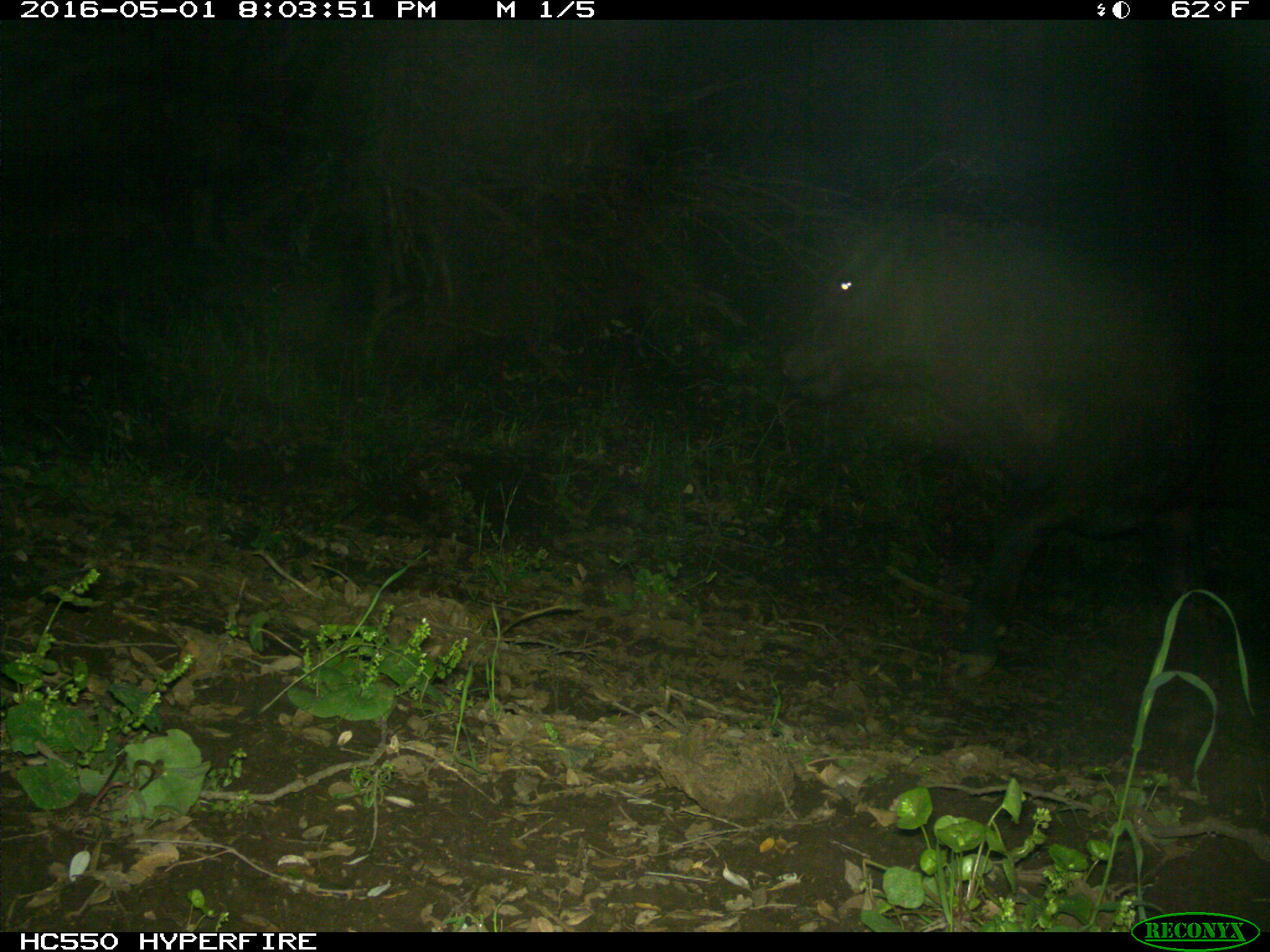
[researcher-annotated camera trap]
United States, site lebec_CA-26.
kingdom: Animalia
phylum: Chordata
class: Mammalia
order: Artiodactyla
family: Bovidae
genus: Bos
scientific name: Bos taurus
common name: domestic cow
Bos taurus (domestic cow).